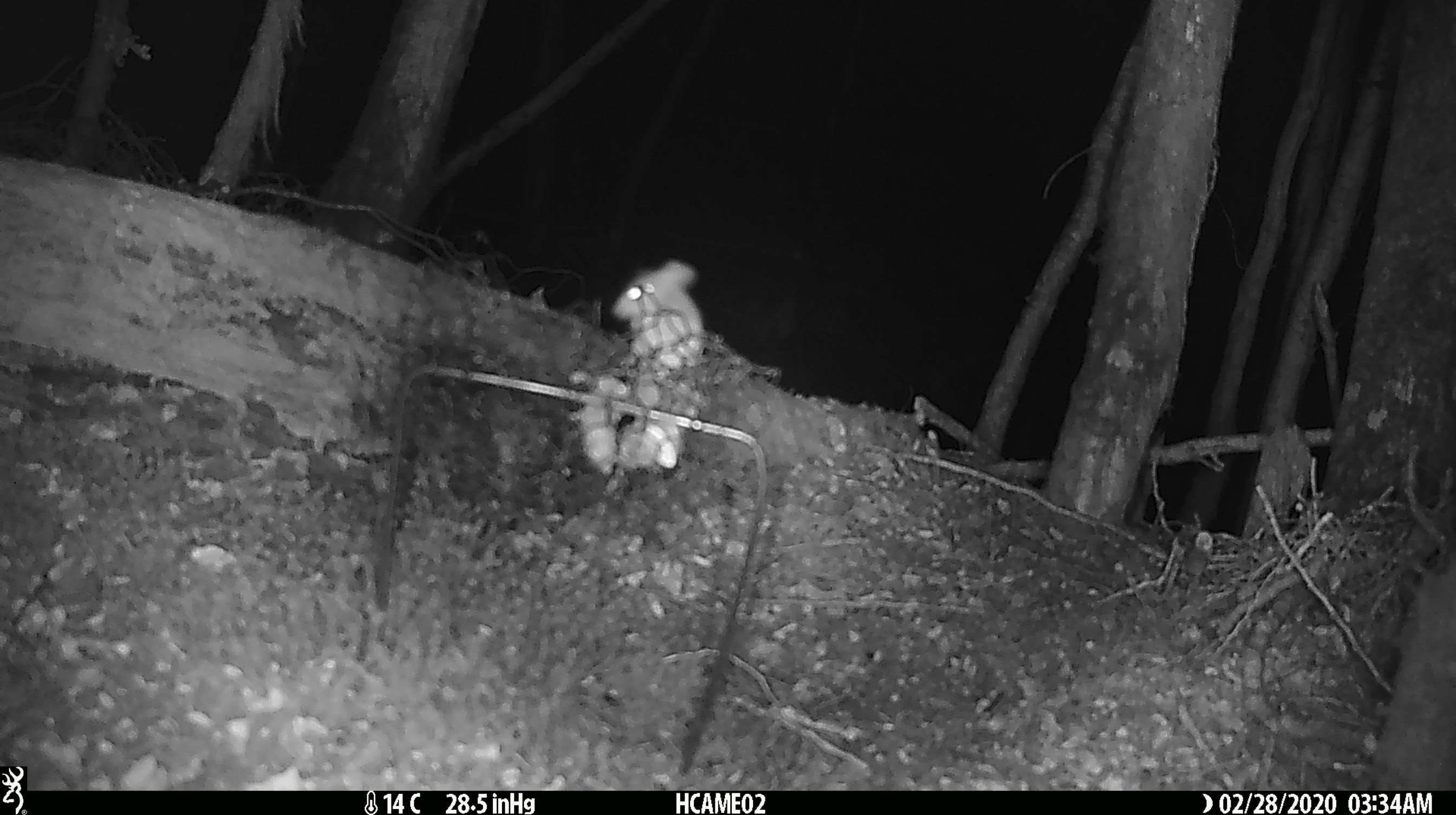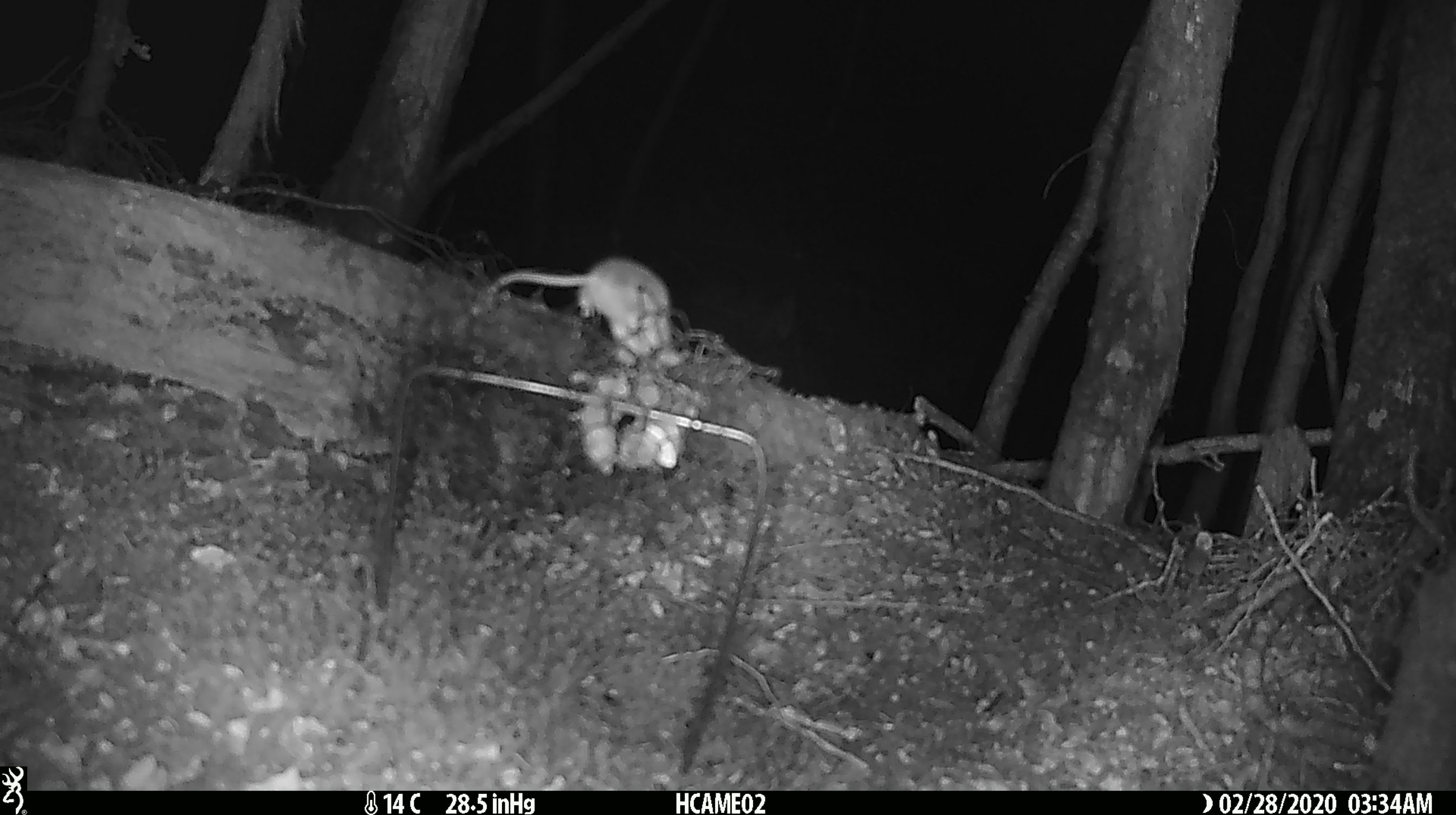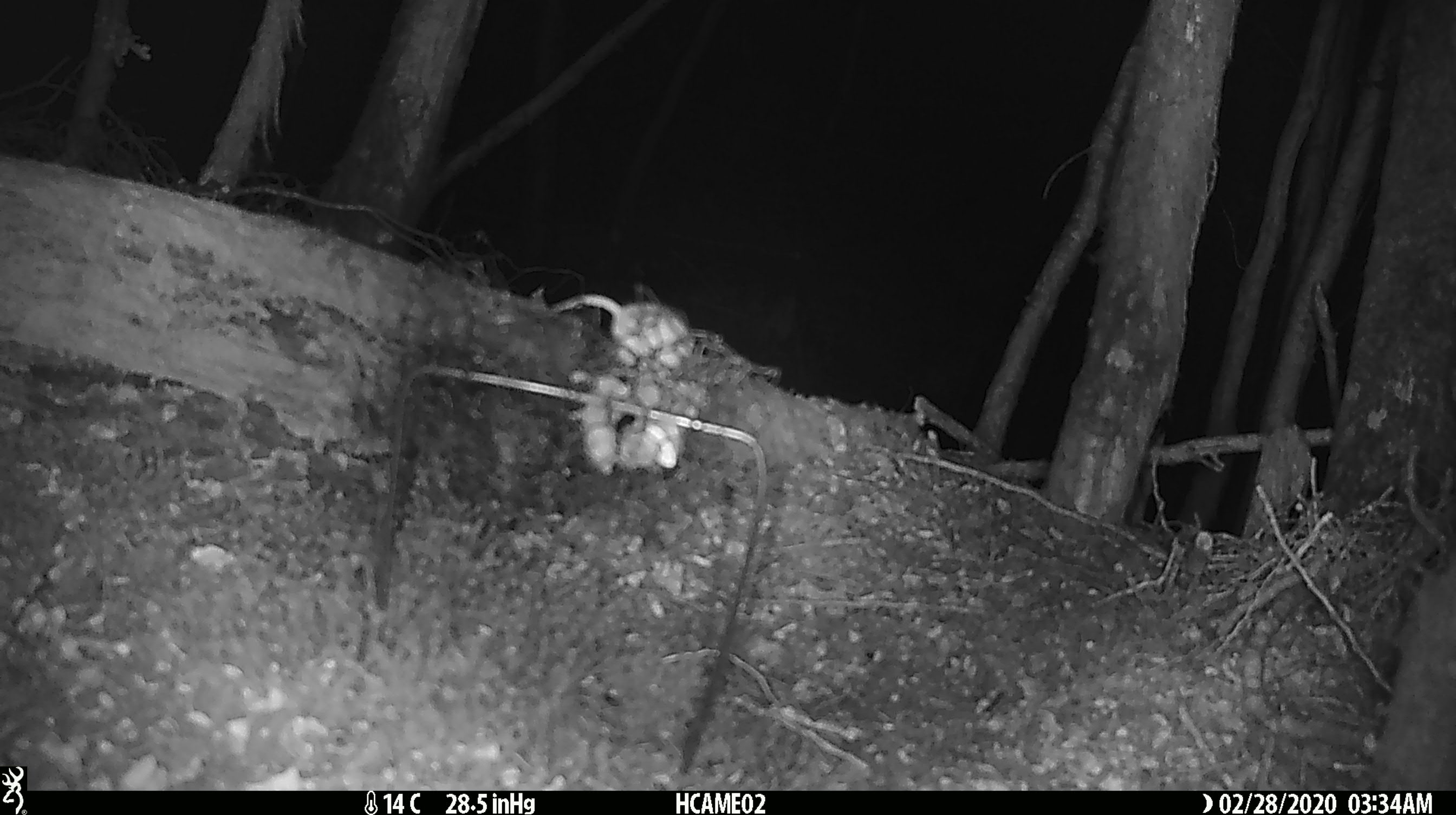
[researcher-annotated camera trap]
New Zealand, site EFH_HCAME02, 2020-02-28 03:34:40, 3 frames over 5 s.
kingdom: Animalia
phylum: Chordata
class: Mammalia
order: Rodentia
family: Muridae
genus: Mus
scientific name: Mus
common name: mouse